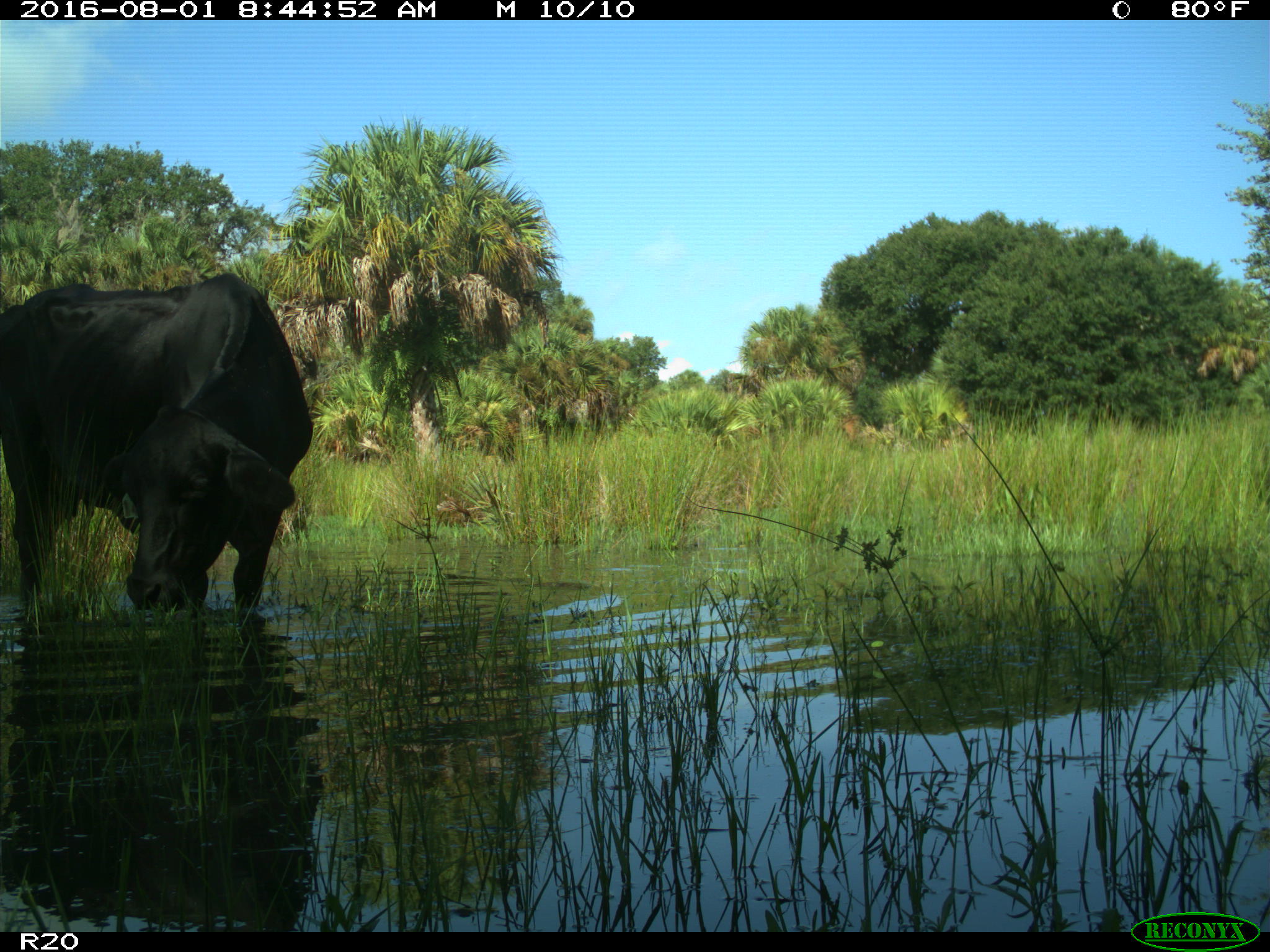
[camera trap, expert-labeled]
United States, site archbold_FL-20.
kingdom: Animalia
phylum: Chordata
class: Mammalia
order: Artiodactyla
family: Bovidae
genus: Bos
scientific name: Bos taurus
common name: domestic cow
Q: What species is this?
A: Bos taurus (domestic cow).